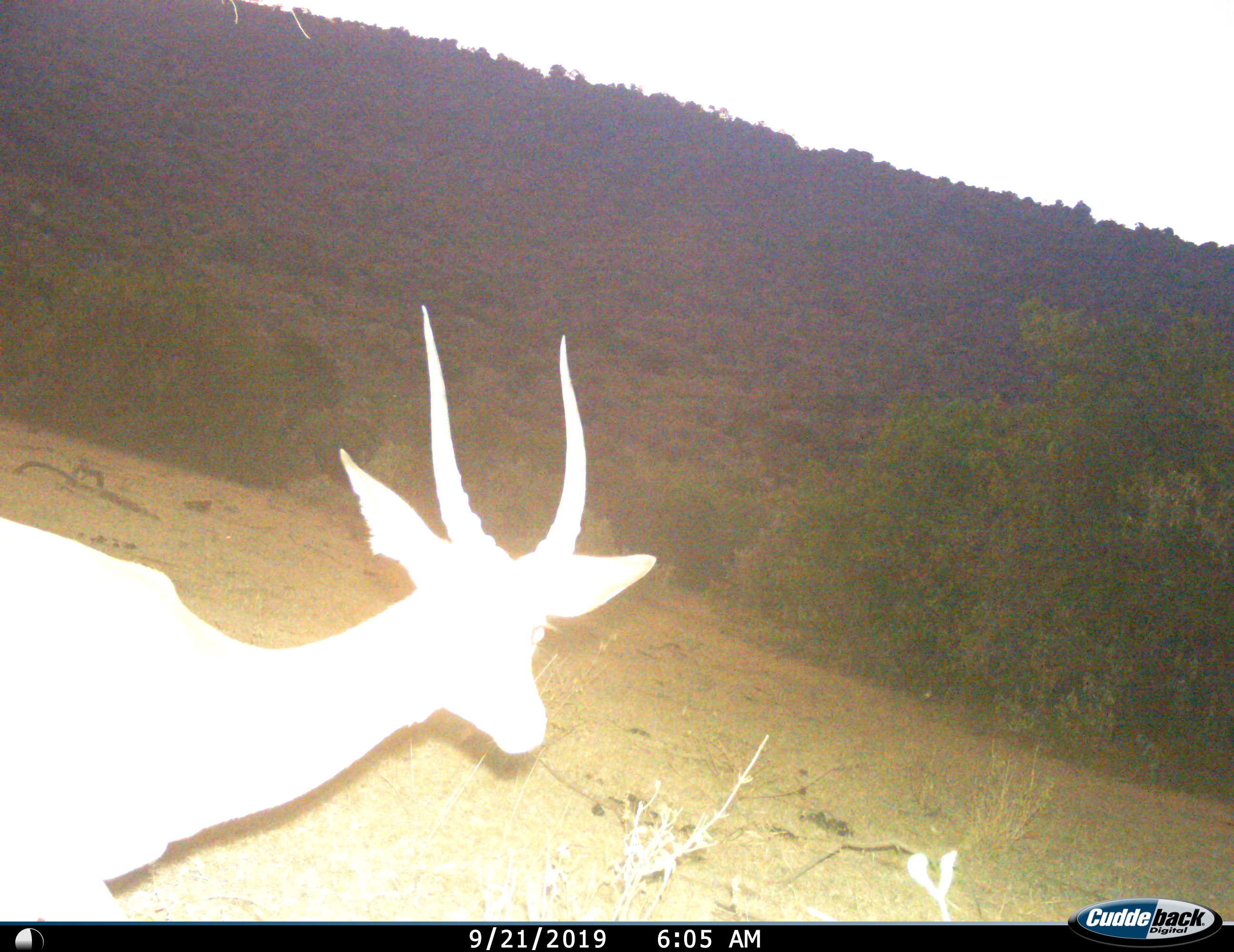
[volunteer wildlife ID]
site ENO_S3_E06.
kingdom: Animalia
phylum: Chordata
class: Mammalia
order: Artiodactyla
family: Bovidae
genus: Aepyceros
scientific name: Aepyceros melampus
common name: impala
Impala (Aepyceros melampus), count 1. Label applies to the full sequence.